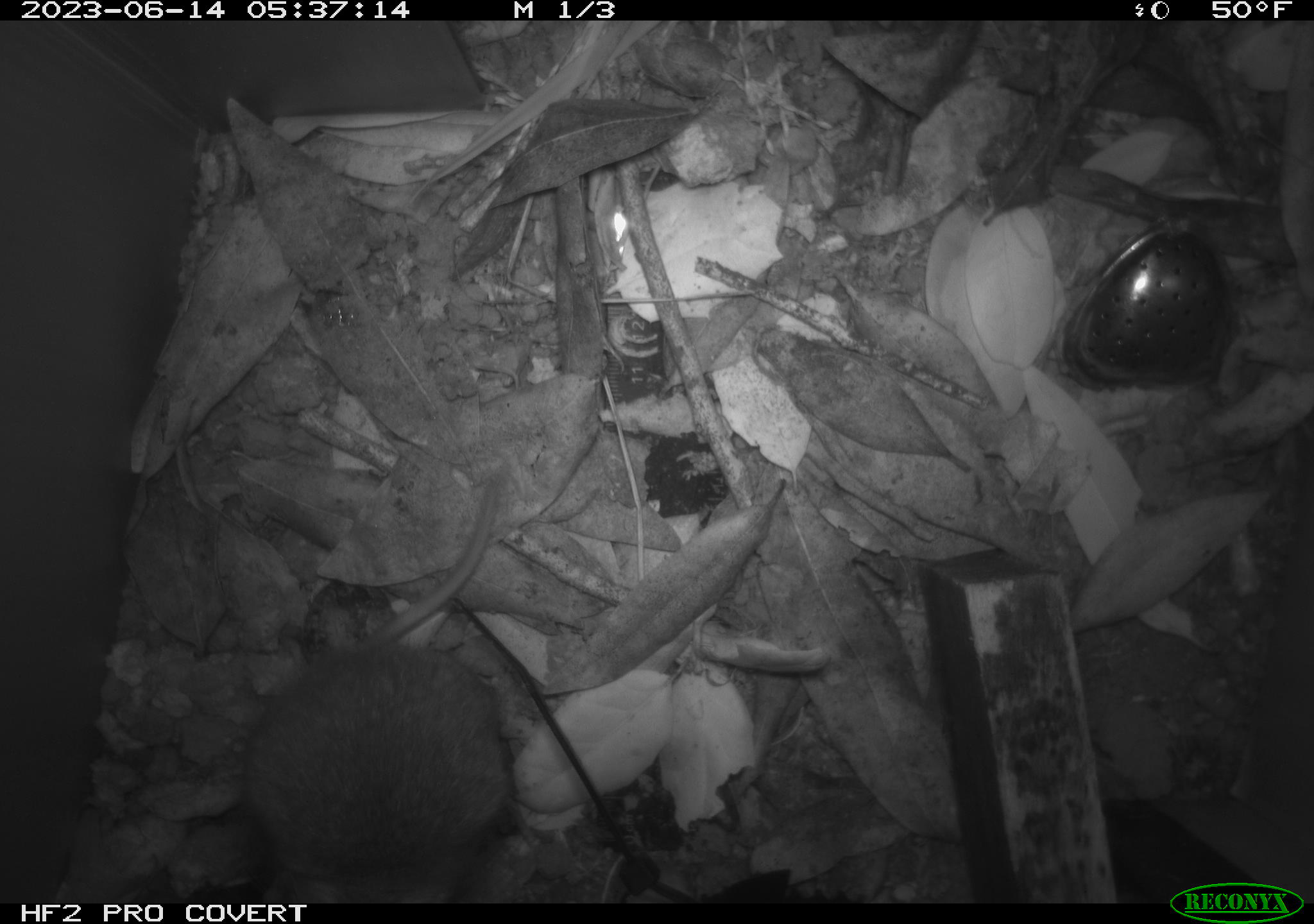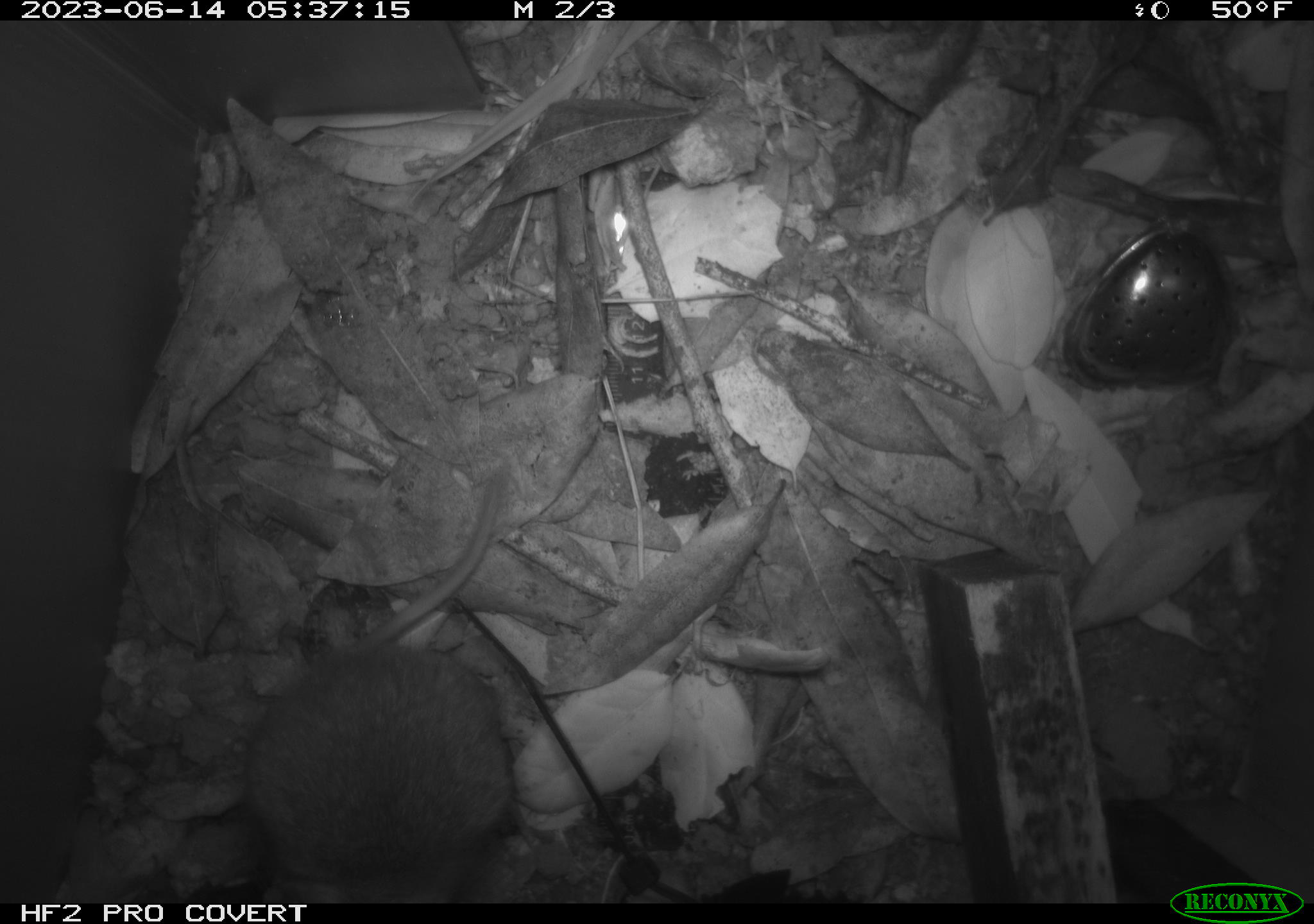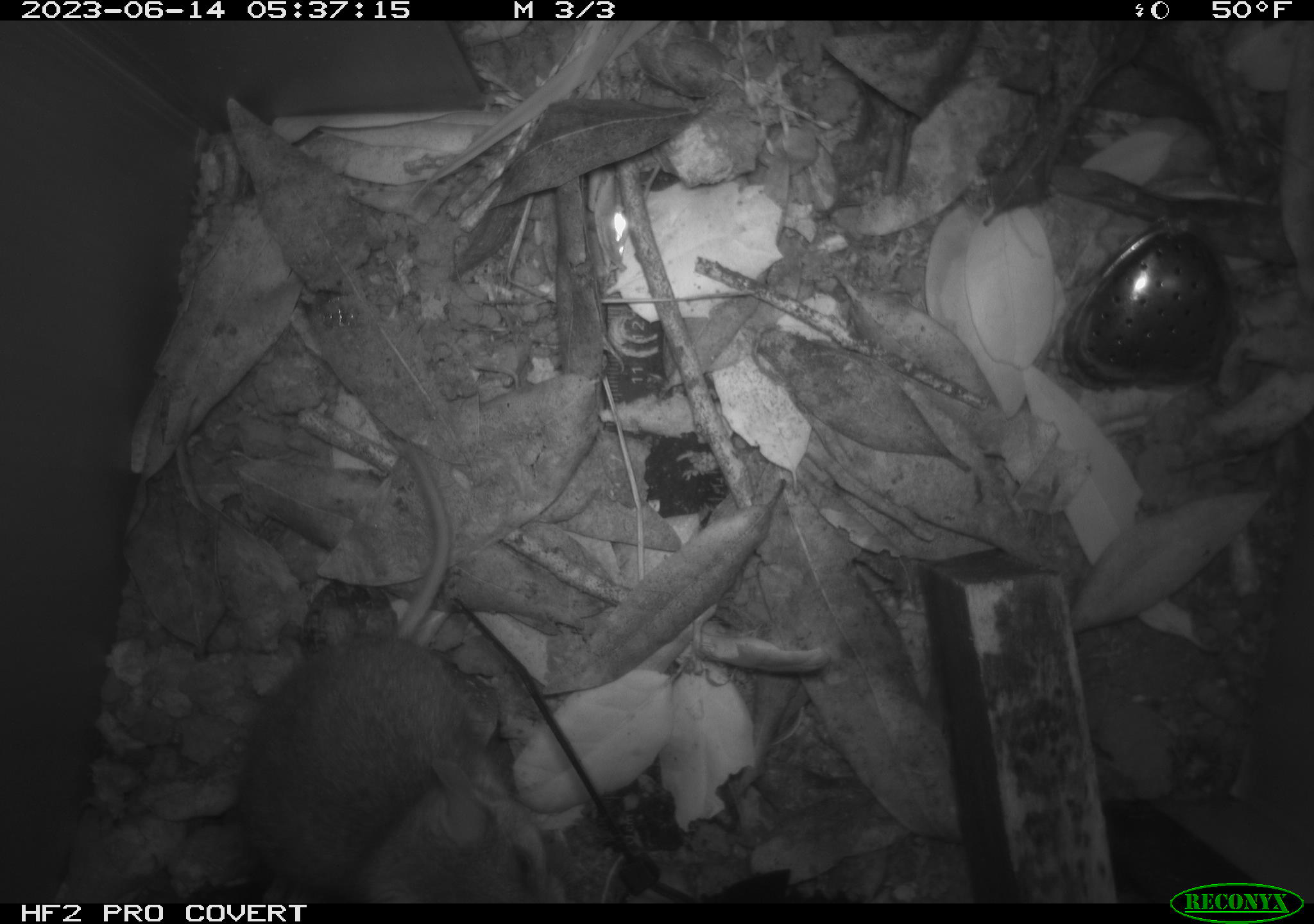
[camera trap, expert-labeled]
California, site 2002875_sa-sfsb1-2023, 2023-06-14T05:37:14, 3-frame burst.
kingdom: Animalia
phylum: Chordata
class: Mammalia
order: Rodentia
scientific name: Rodentia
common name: mouse species